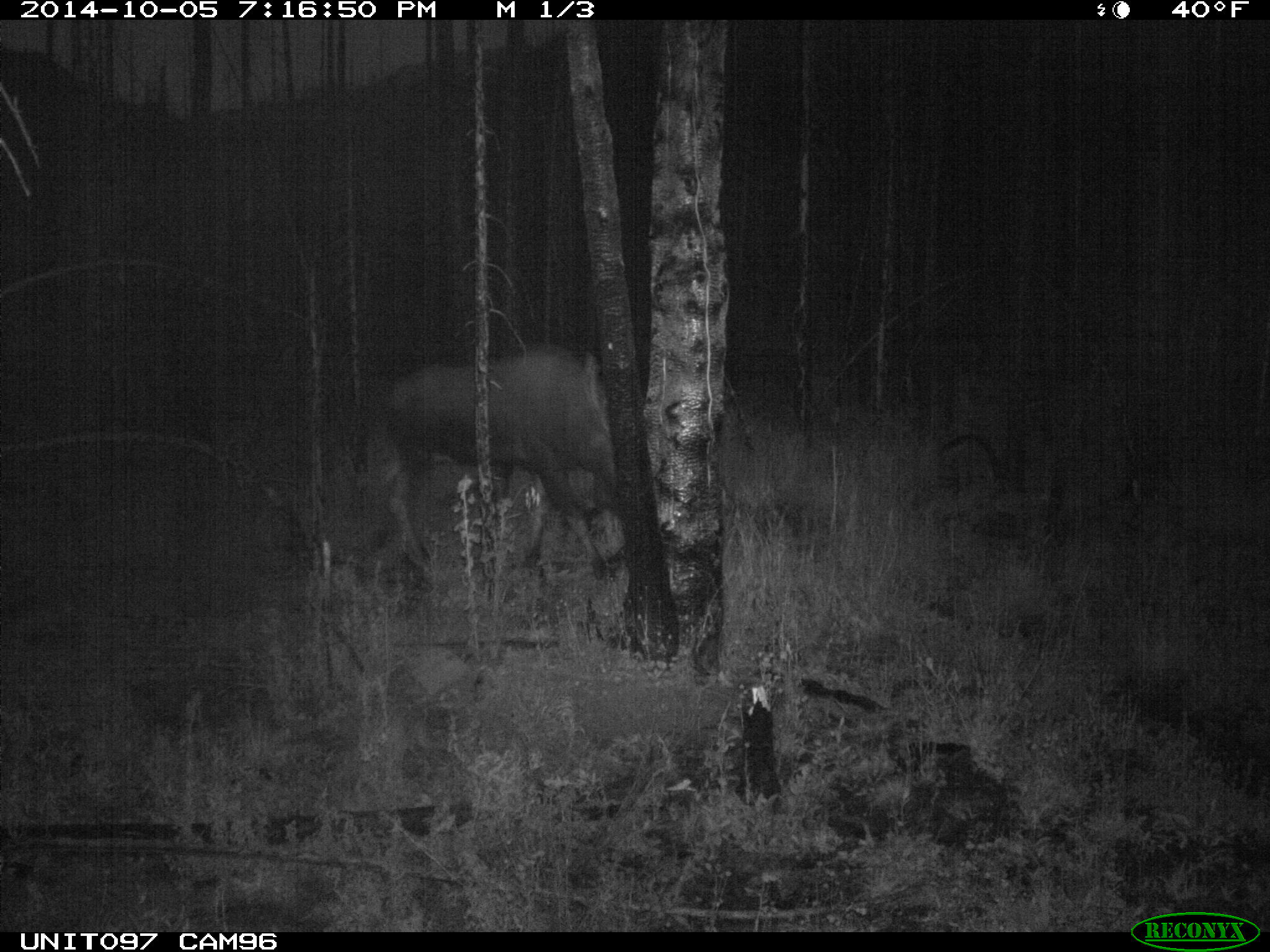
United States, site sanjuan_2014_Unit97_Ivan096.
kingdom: Animalia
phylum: Chordata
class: Mammalia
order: Artiodactyla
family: Cervidae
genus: Alces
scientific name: Alces alces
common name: moose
Alces alces (moose).